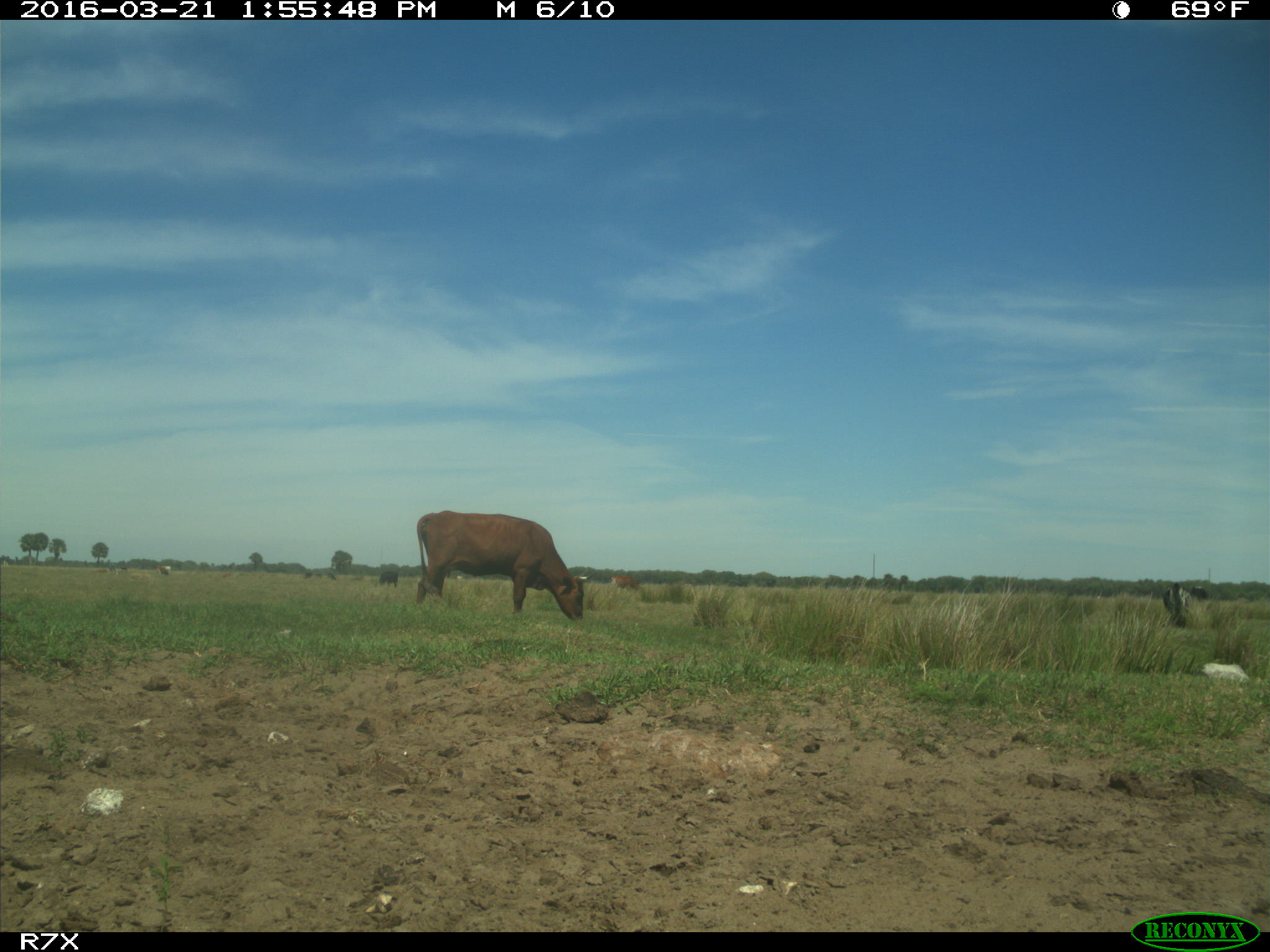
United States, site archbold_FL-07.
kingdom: Animalia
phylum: Chordata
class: Mammalia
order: Artiodactyla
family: Bovidae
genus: Bos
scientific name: Bos taurus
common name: domestic cow